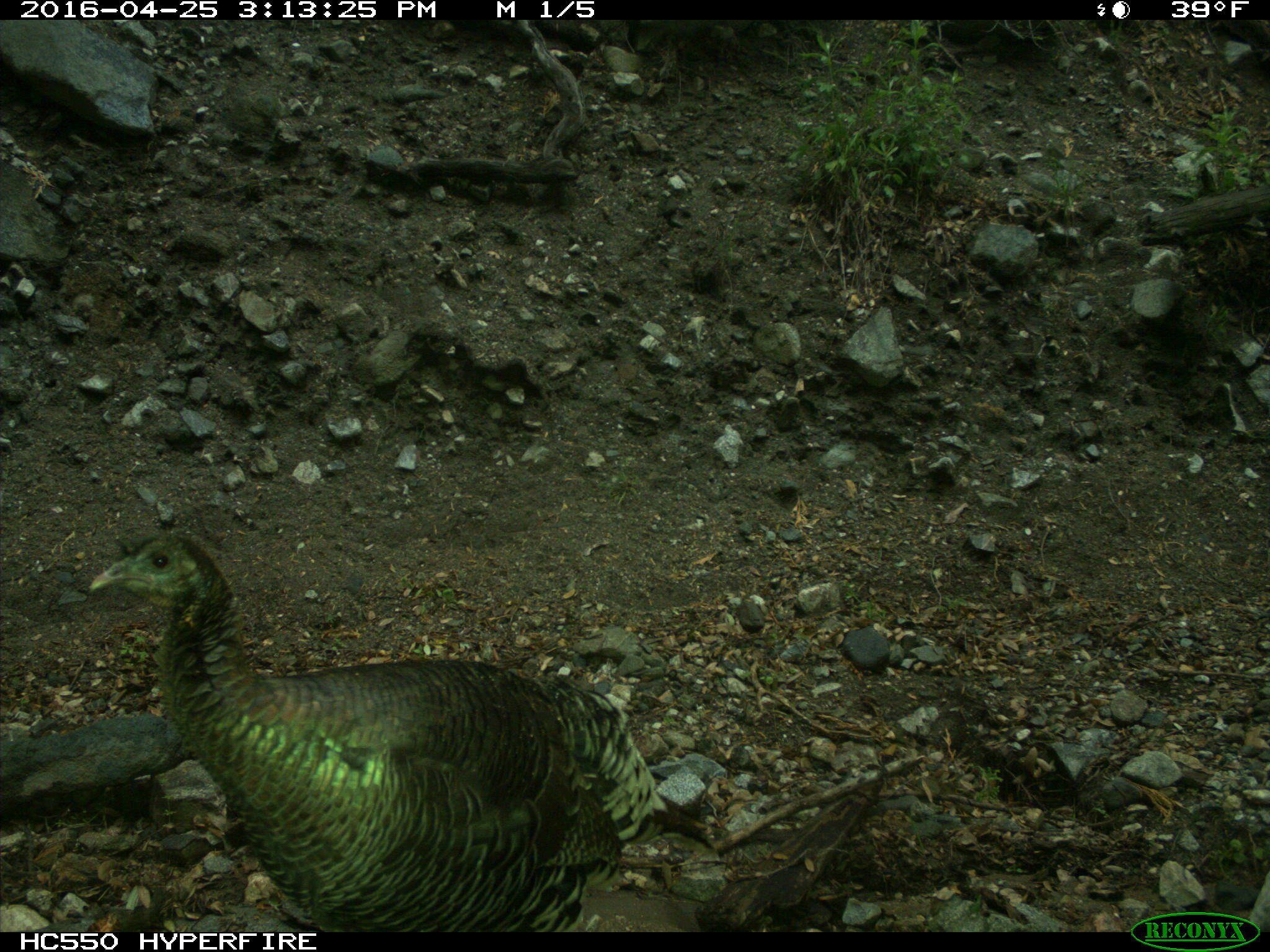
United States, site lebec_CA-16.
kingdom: Animalia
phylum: Chordata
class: Aves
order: Galliformes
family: Phasianidae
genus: Meleagris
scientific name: Meleagris gallopavo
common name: wild turkey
Meleagris gallopavo (wild turkey).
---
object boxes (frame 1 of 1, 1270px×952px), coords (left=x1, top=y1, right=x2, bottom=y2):
animal: (left=90, top=532, right=669, bottom=932)